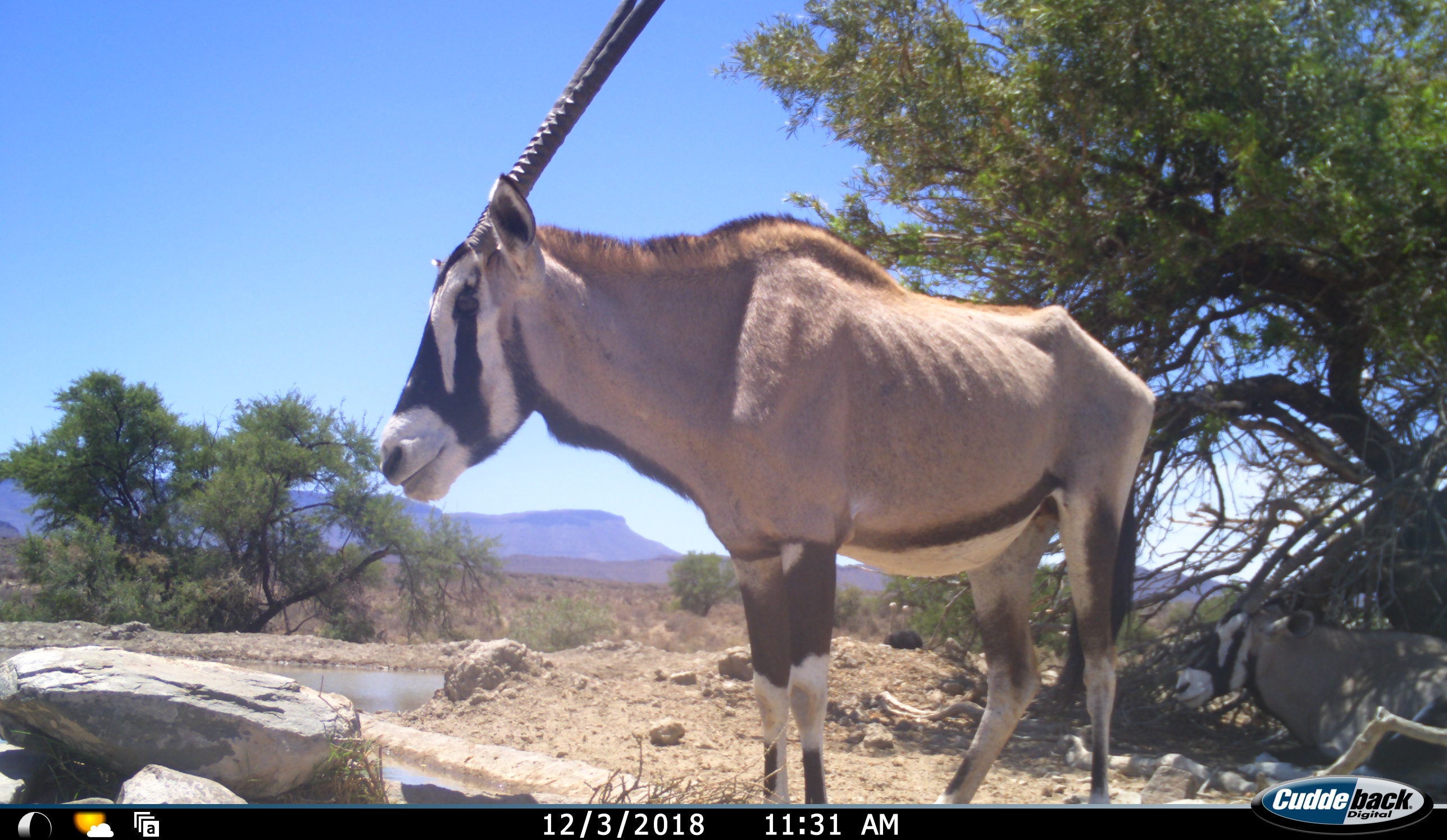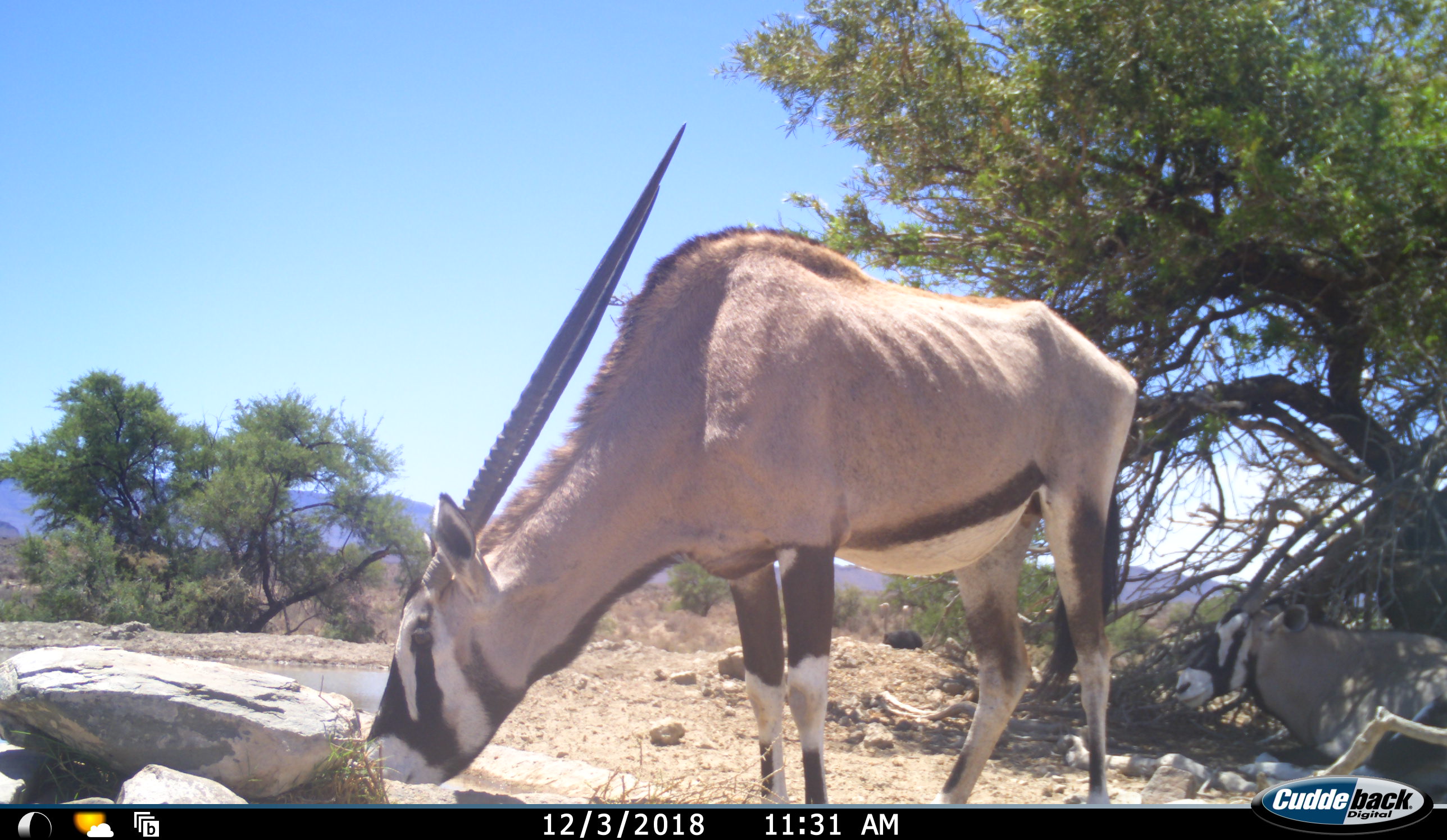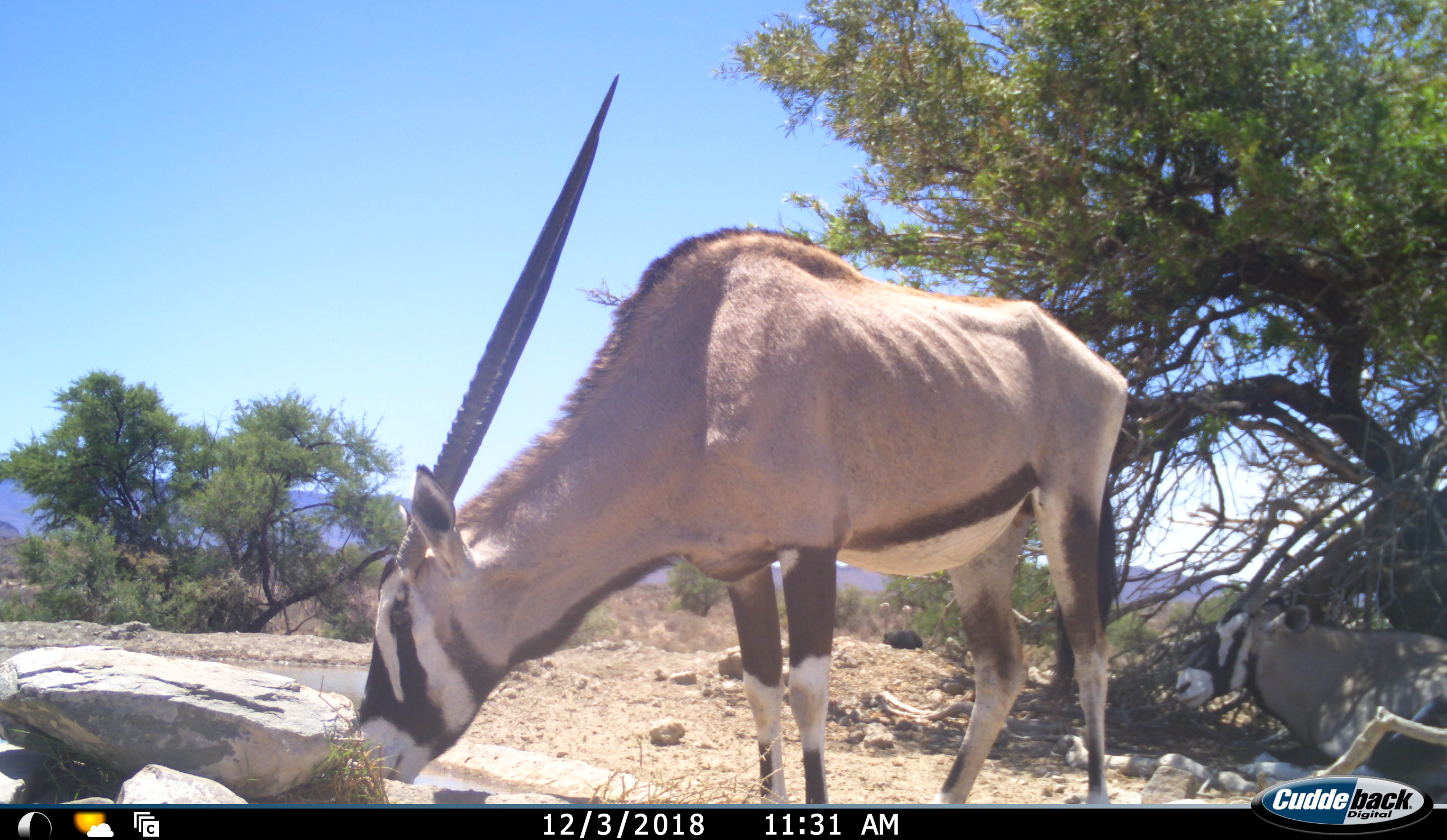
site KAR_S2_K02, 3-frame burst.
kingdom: Animalia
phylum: Chordata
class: Mammalia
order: Artiodactyla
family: Bovidae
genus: Oryx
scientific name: Oryx gazella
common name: gemsbok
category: oryx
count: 2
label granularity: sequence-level